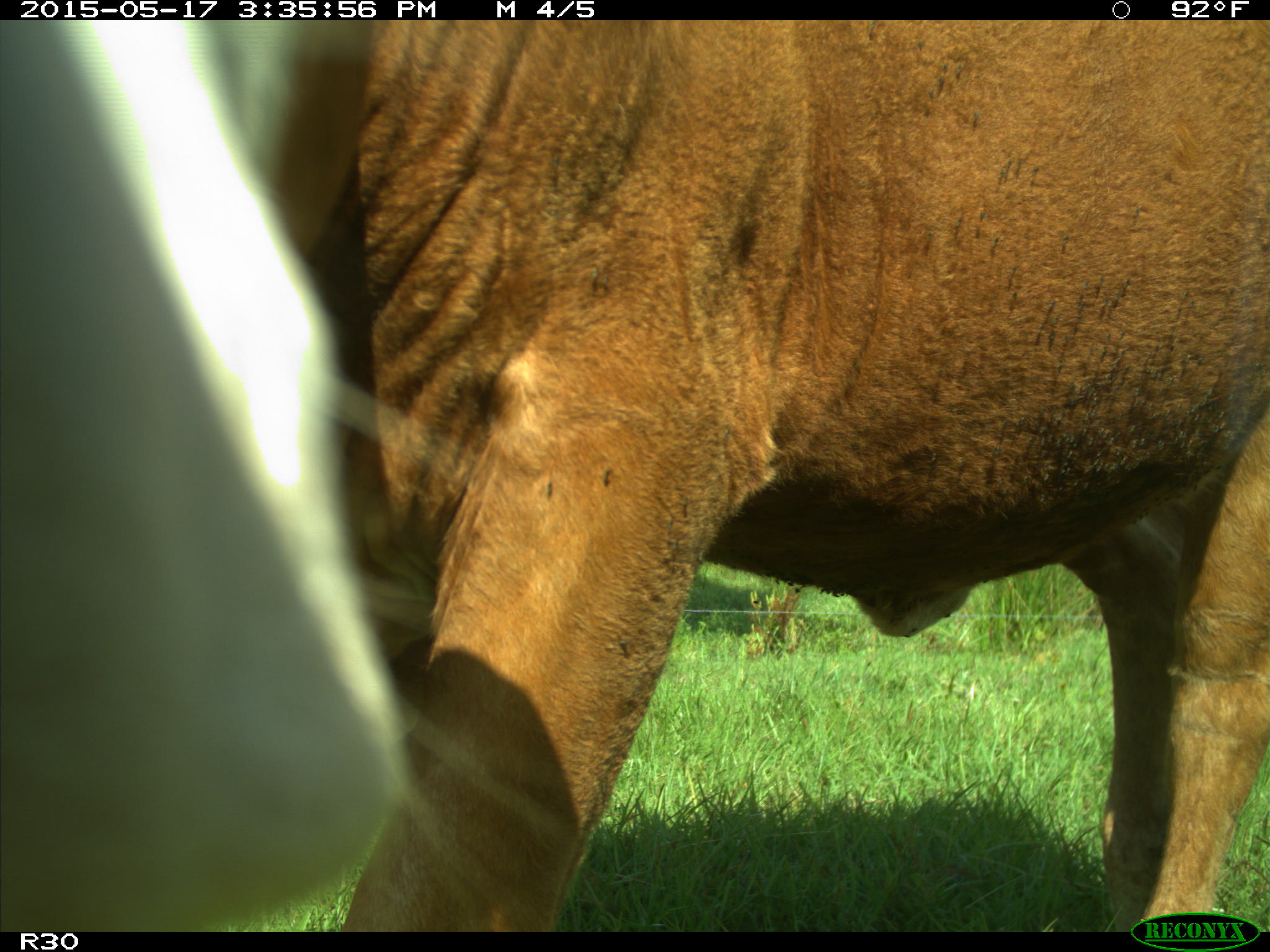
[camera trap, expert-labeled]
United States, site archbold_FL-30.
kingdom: Animalia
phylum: Chordata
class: Mammalia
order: Artiodactyla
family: Bovidae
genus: Bos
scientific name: Bos taurus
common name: domestic cow